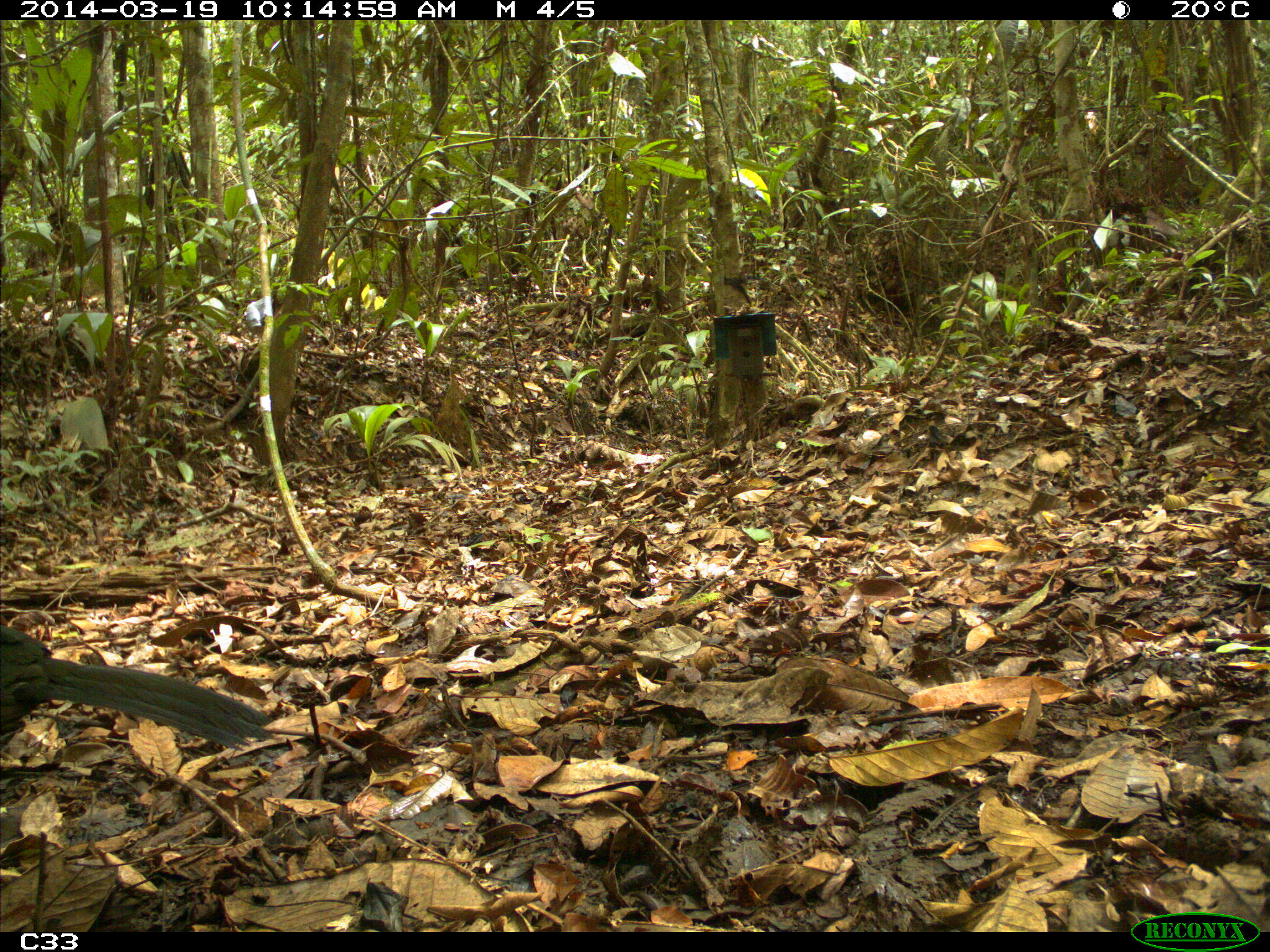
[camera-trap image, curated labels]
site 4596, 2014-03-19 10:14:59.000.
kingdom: Animalia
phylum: Chordata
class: Aves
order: Galliformes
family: Cracidae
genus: Penelope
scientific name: Penelope jacquacu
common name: spix's guan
Penelope jacquacu (spix's guan), count 2, age adult, sex female.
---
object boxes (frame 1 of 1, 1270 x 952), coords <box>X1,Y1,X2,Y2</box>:
penelope jacquacu: <box>0,624,270,751</box>